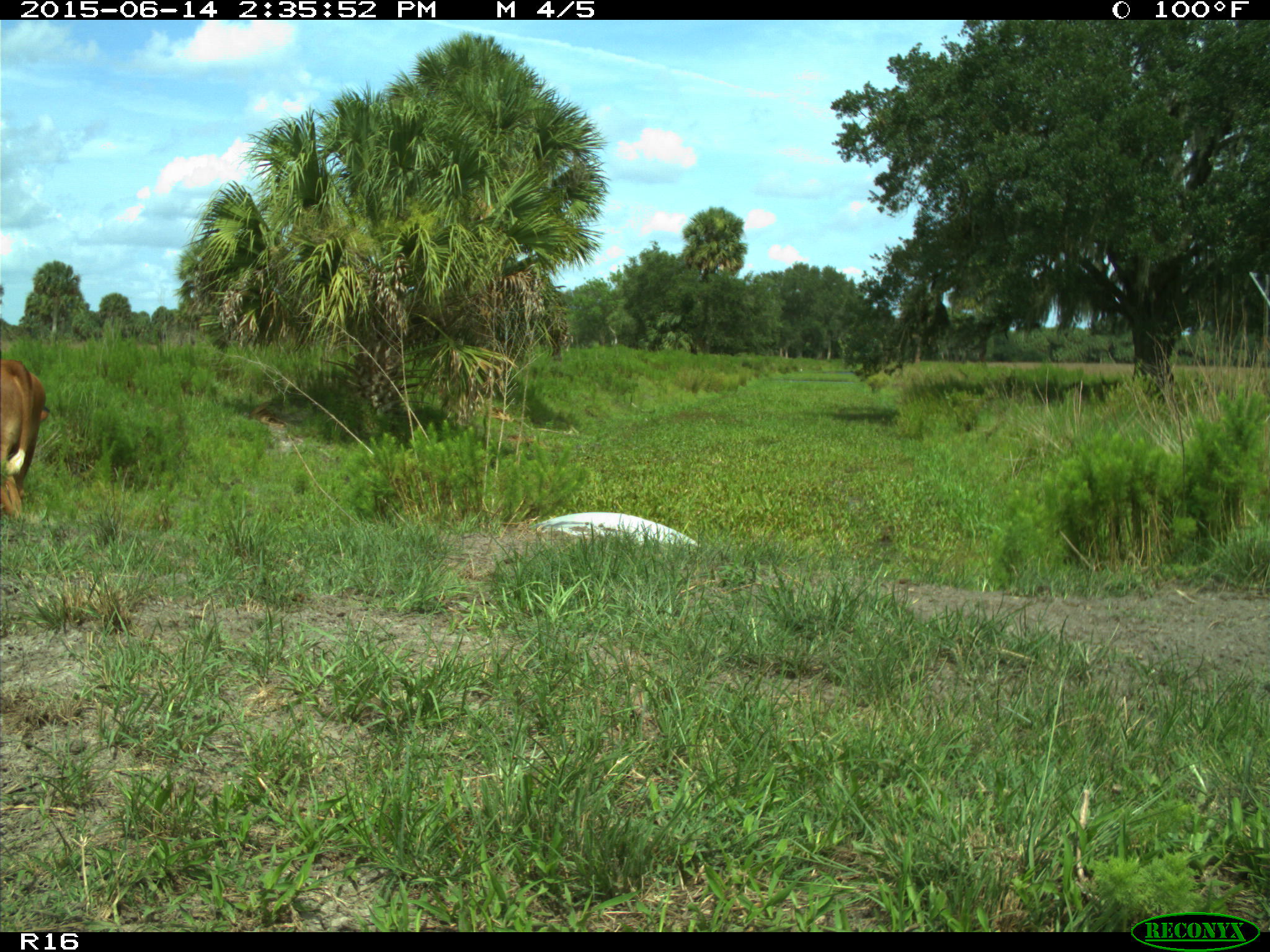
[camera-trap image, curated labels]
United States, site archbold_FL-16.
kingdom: Animalia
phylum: Chordata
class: Mammalia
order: Artiodactyla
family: Bovidae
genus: Bos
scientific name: Bos taurus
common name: domestic cow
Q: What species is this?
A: Bos taurus (domestic cow).